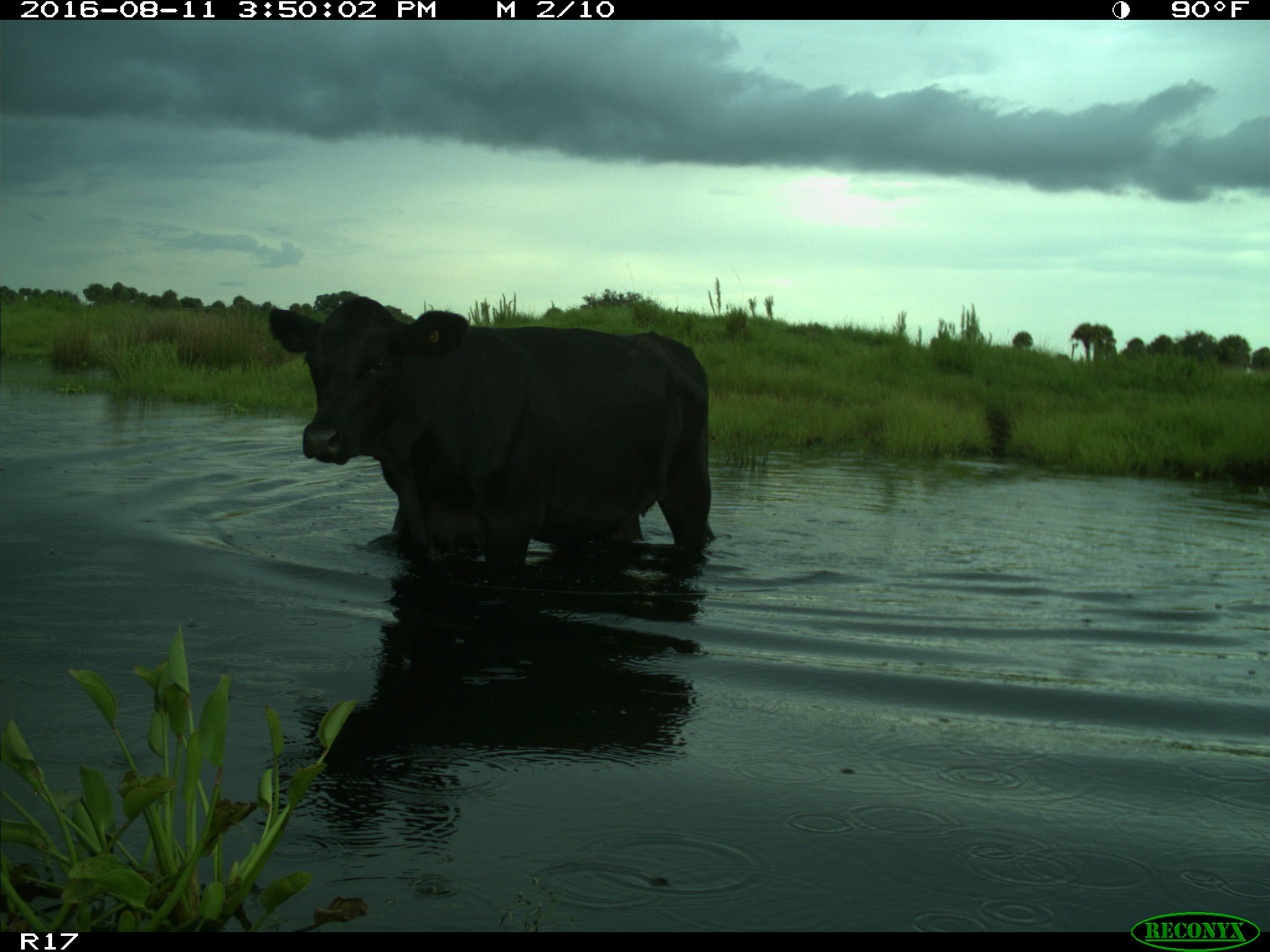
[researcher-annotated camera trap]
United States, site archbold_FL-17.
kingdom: Animalia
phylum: Chordata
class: Mammalia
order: Artiodactyla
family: Bovidae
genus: Bos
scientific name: Bos taurus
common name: domestic cow